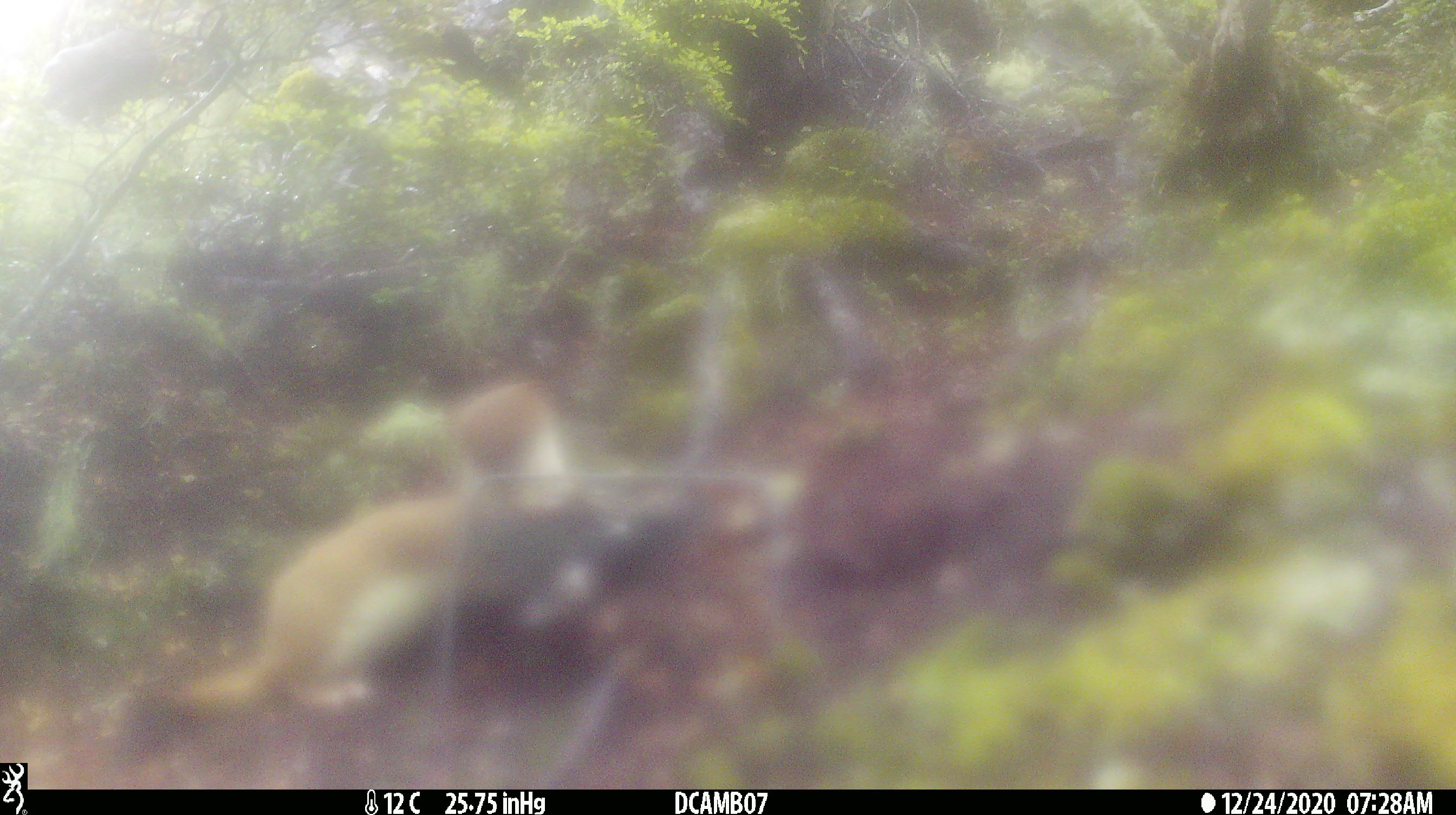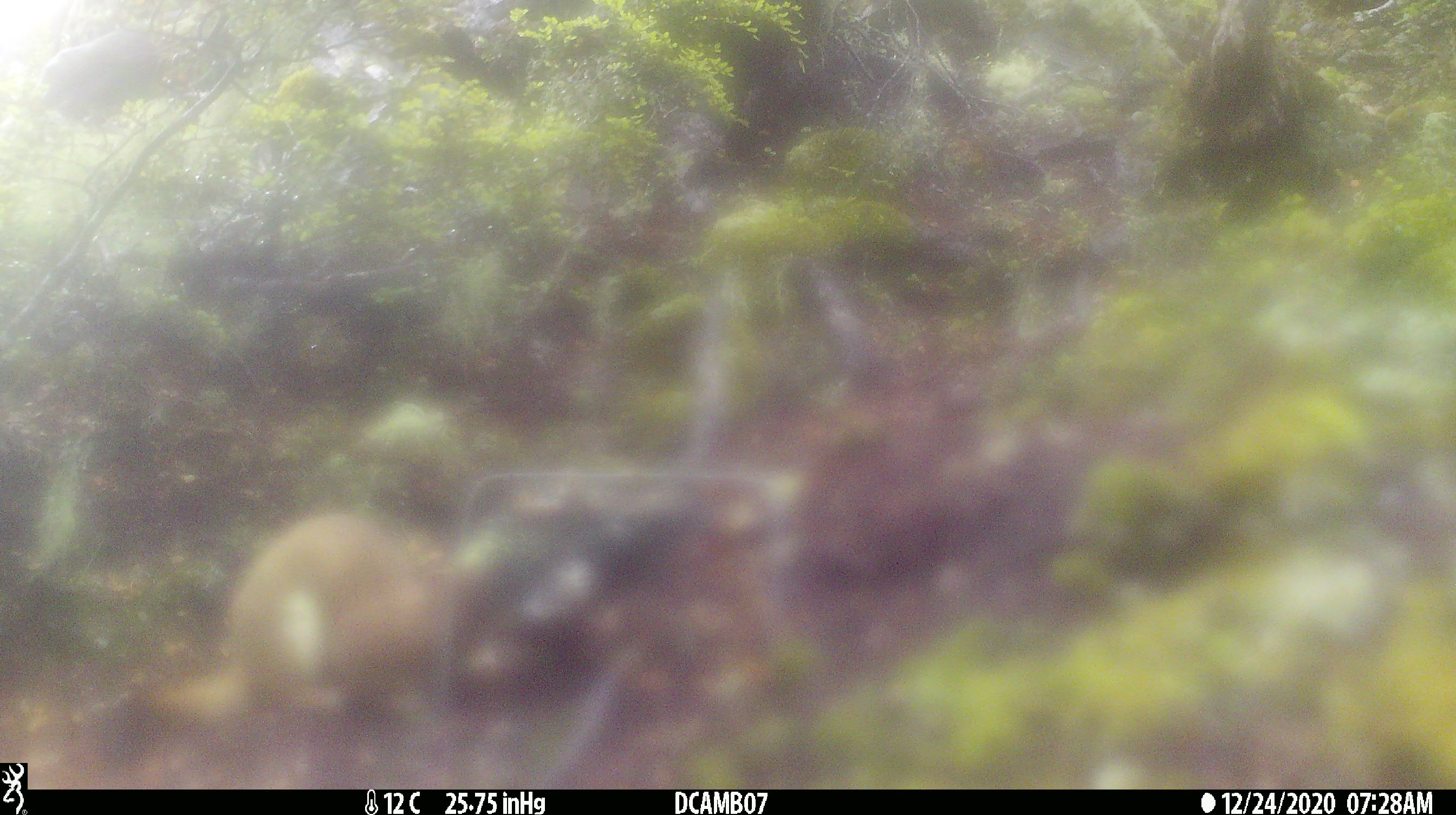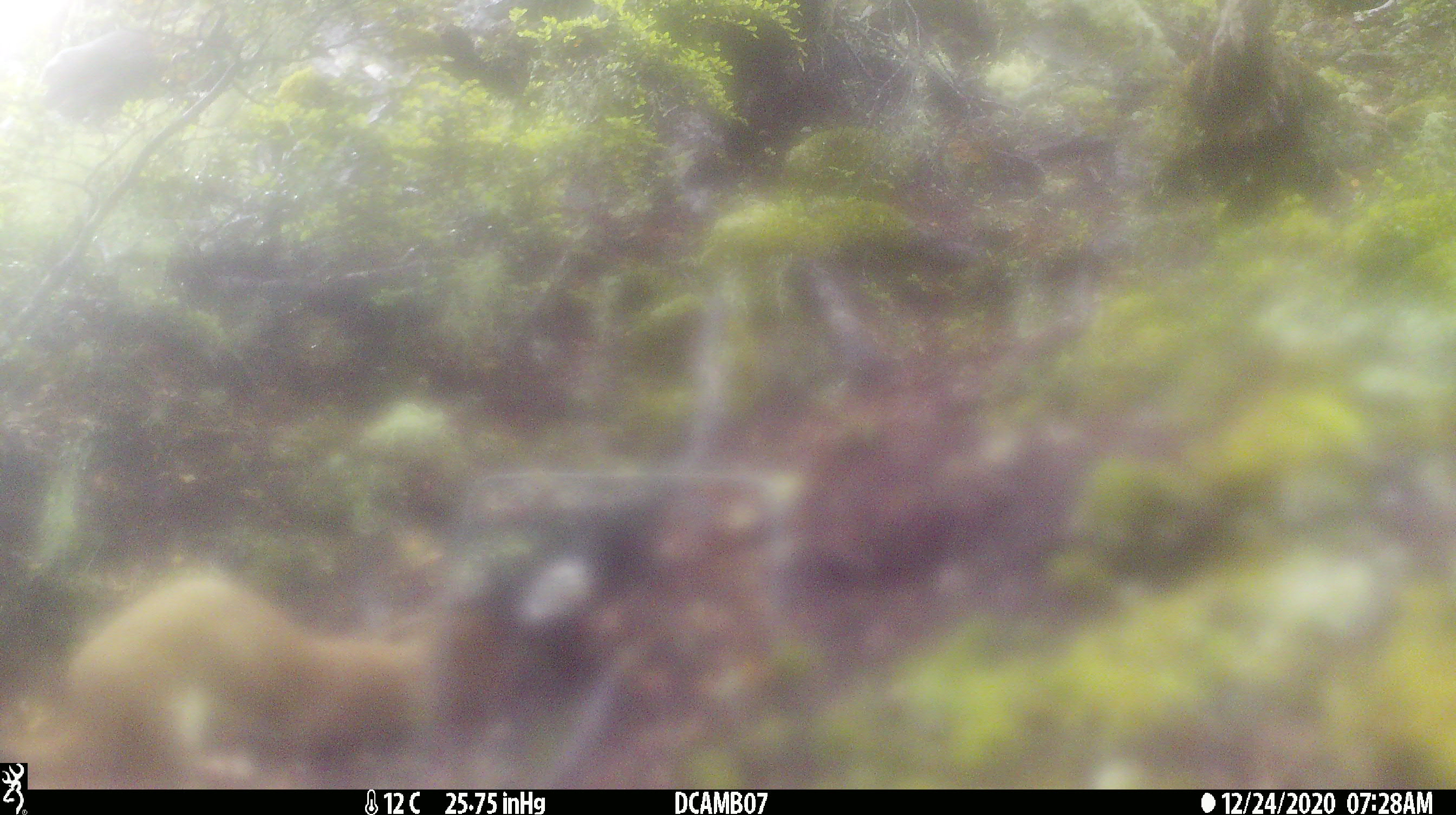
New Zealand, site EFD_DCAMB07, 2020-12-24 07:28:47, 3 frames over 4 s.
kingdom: Animalia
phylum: Chordata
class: Mammalia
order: Carnivora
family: Mustelidae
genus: Mustela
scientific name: Mustela erminea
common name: stoat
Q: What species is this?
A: Stoat (Mustela erminea).